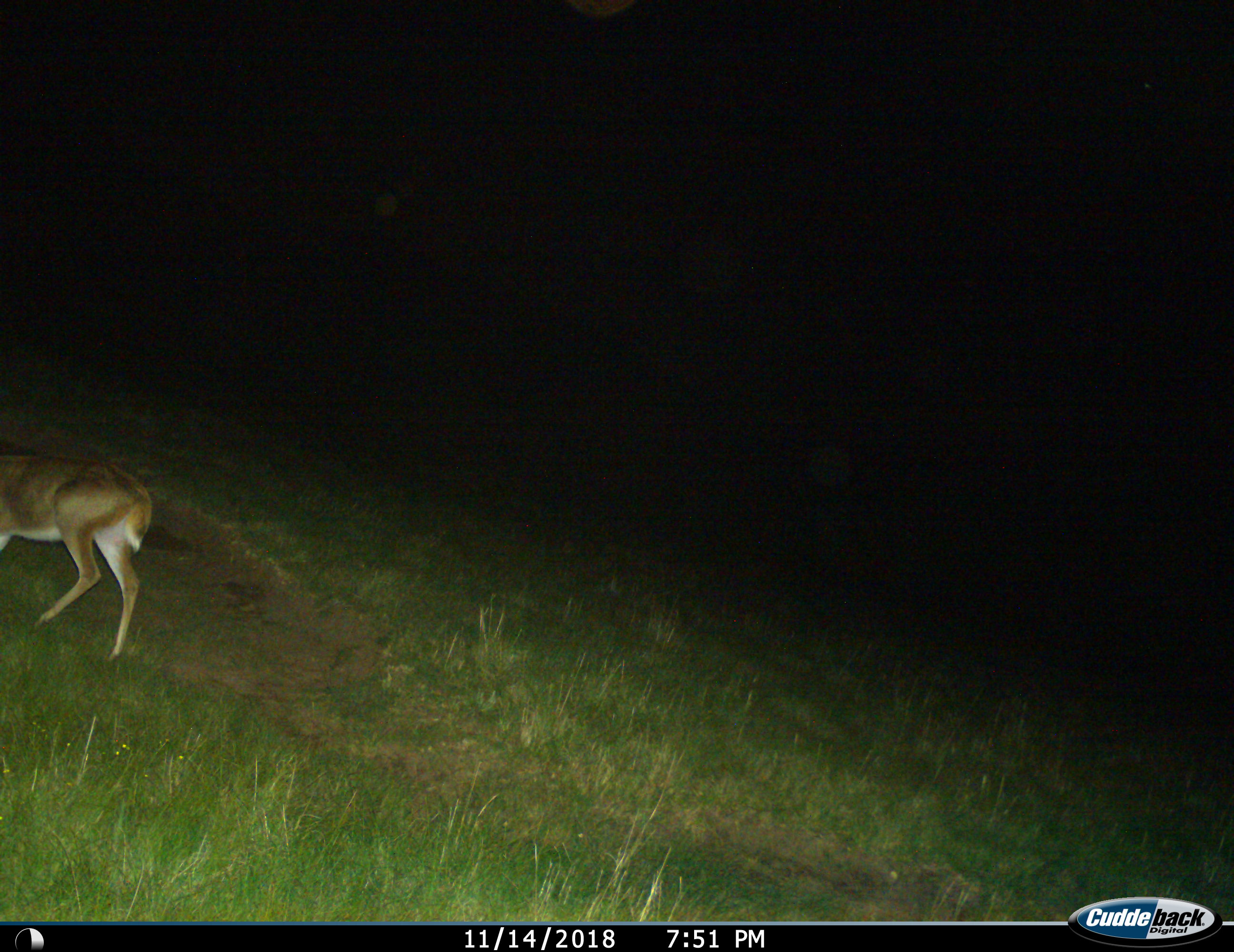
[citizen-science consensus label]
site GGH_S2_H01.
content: unidentified animal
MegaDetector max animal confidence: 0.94